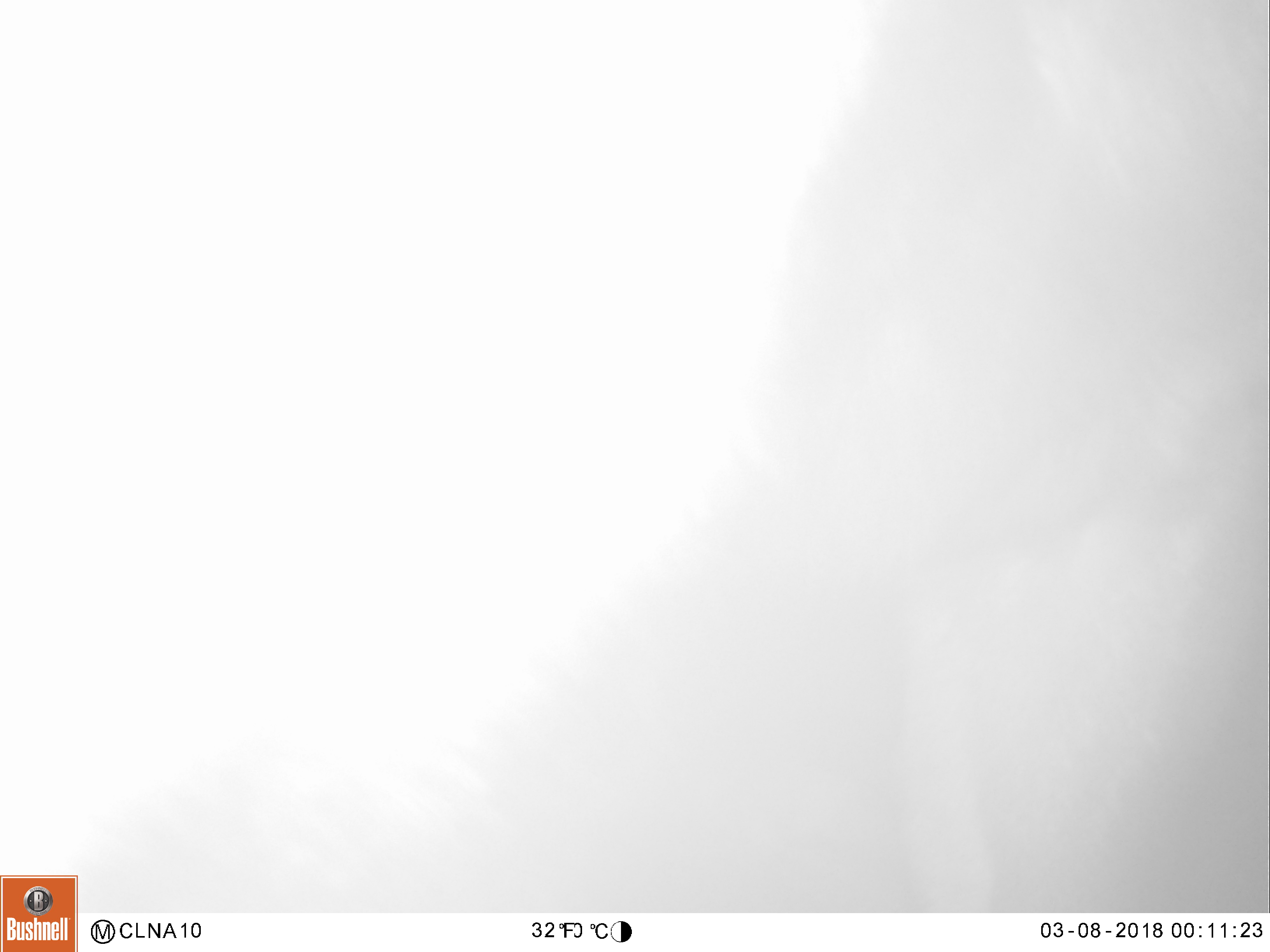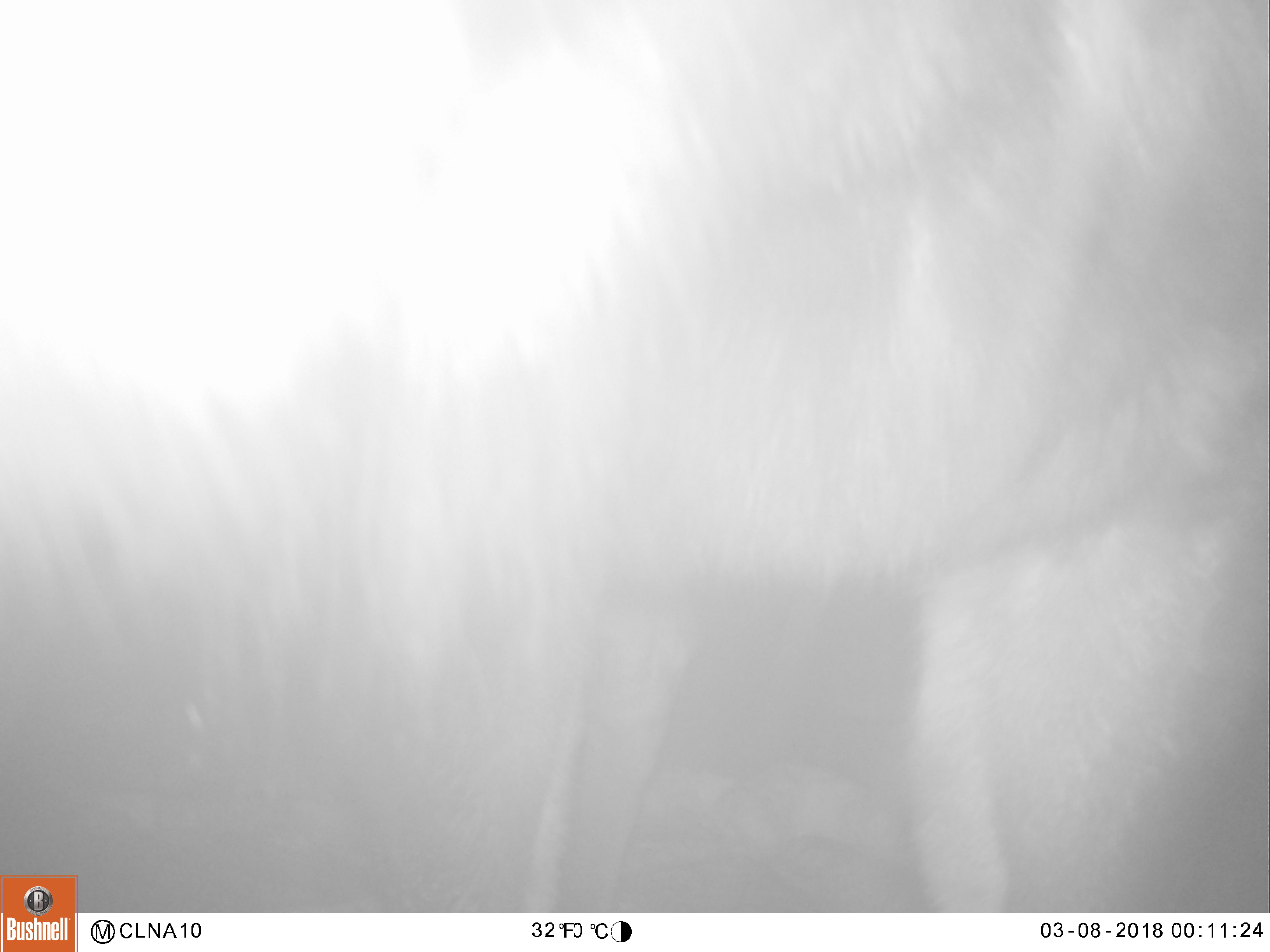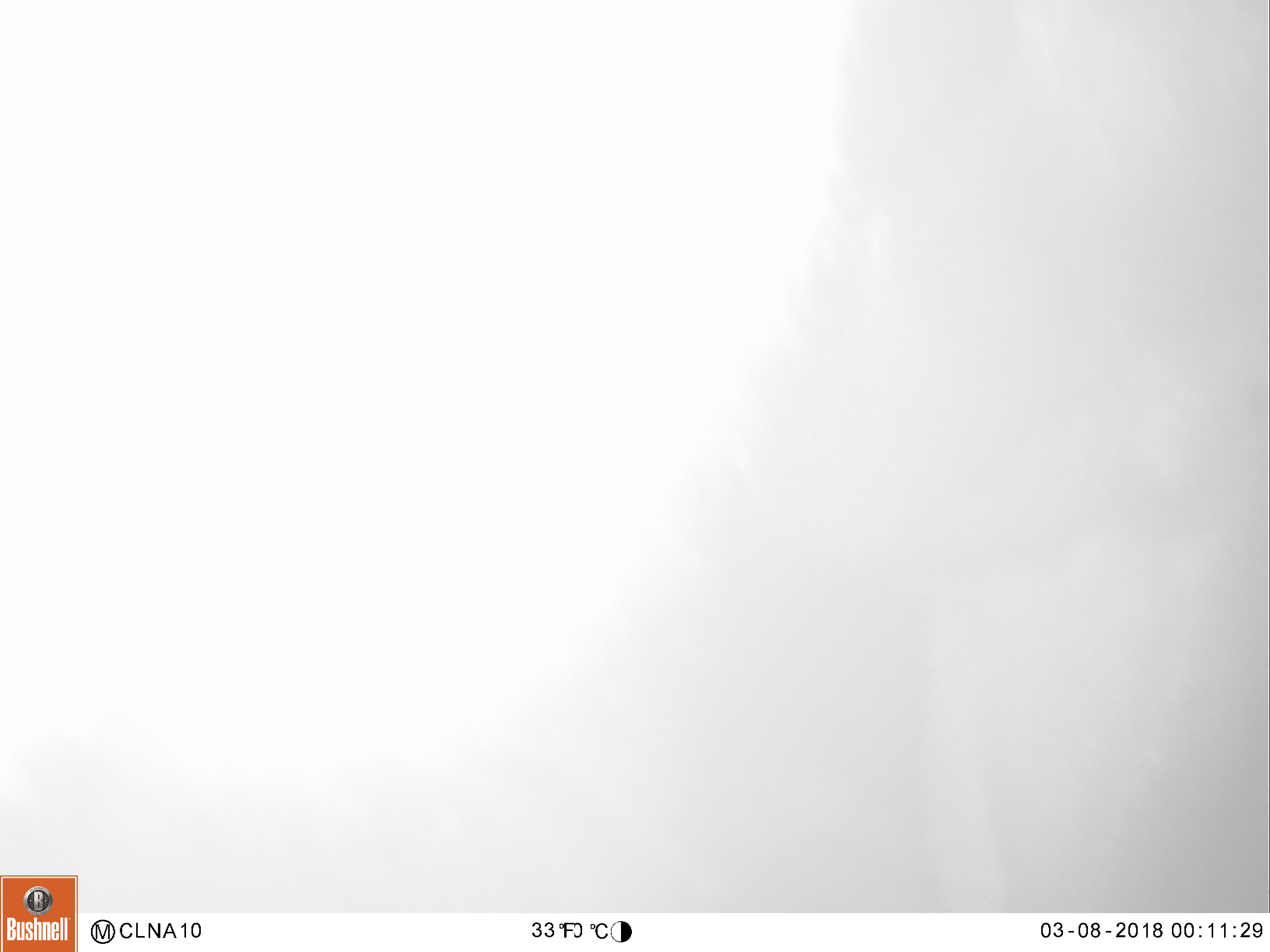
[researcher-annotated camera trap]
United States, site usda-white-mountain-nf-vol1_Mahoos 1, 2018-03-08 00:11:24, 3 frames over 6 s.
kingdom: Animalia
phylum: Chordata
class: Mammalia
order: Artiodactyla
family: Cervidae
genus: Alces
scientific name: Alces alces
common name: moose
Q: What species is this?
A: Moose (Alces alces).